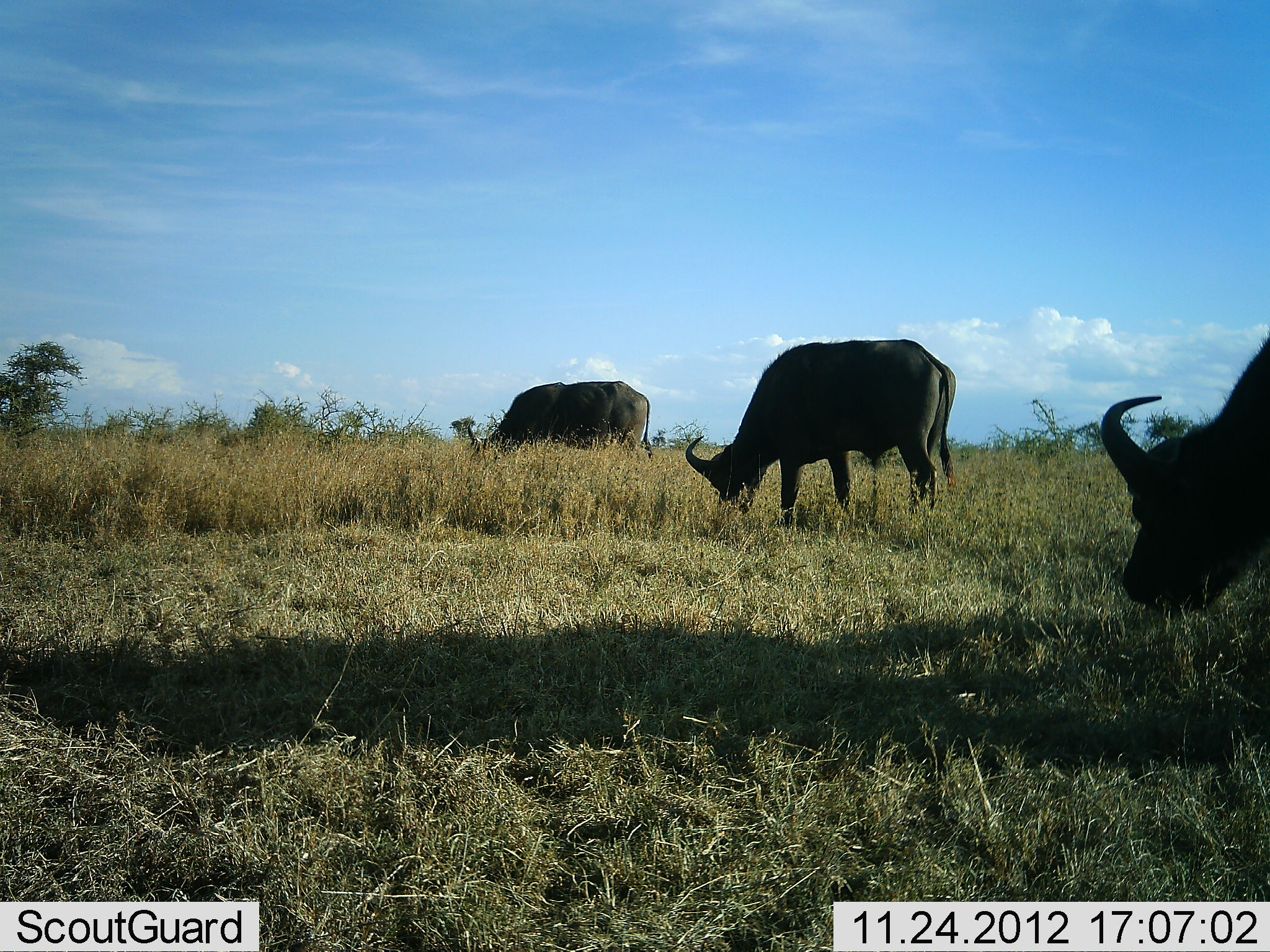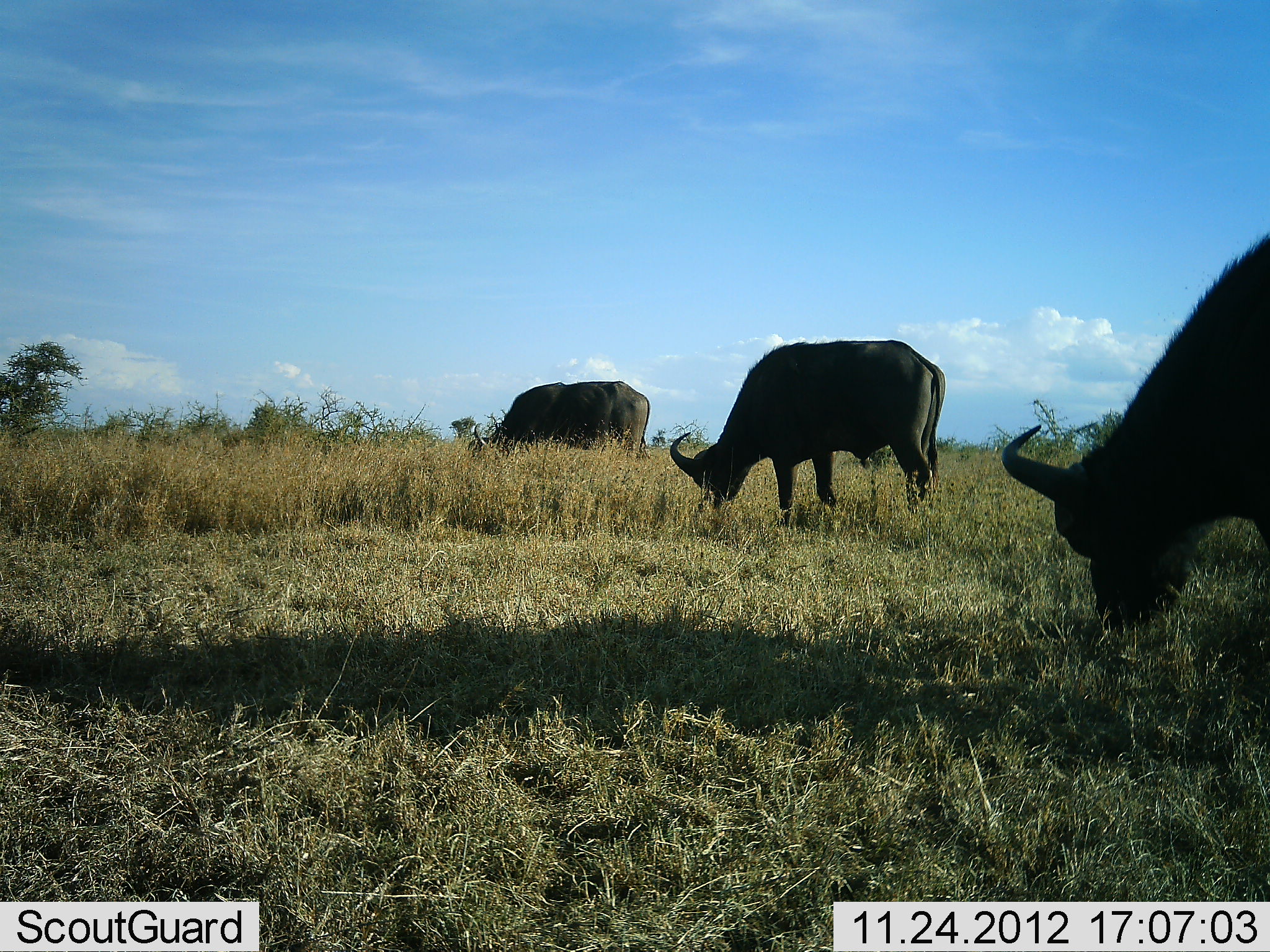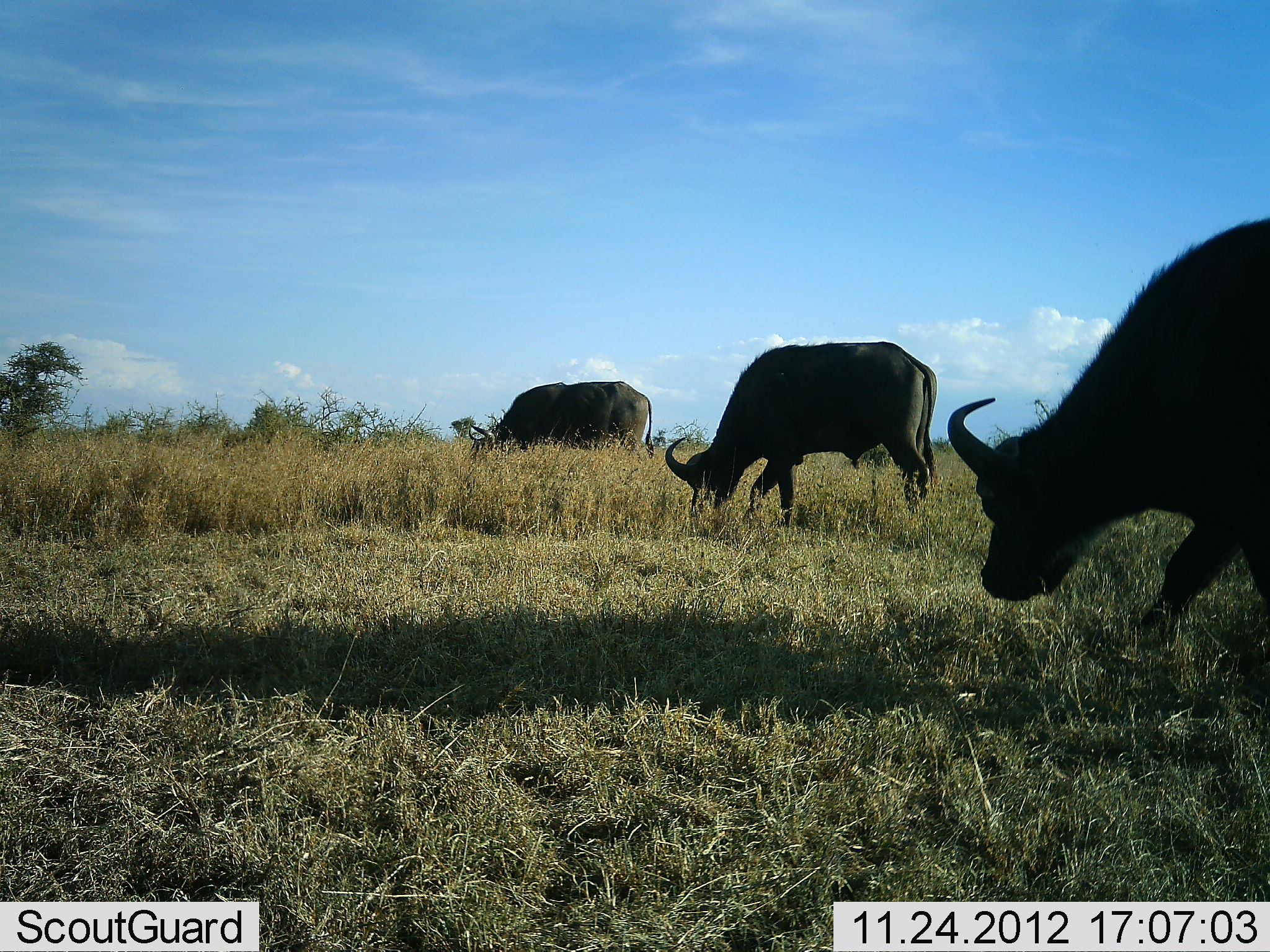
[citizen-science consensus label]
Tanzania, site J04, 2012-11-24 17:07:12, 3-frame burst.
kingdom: Animalia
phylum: Chordata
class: Mammalia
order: Artiodactyla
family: Bovidae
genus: Syncerus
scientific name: Syncerus caffer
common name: cape buffalo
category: buffalo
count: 3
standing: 23%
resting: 0%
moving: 18%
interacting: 0%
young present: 0%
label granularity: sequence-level